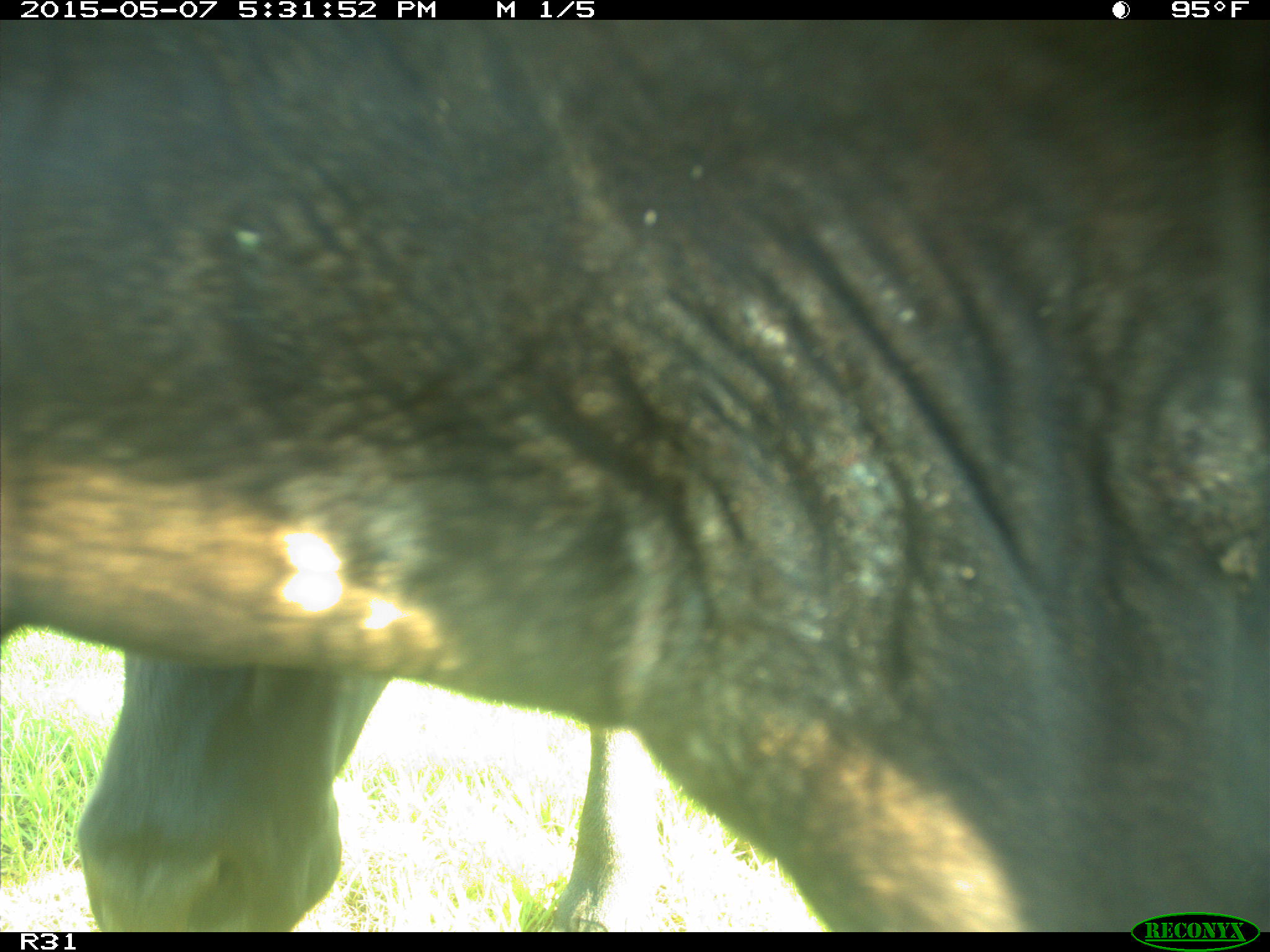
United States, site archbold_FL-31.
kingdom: Animalia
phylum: Chordata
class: Mammalia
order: Artiodactyla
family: Bovidae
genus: Bos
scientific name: Bos taurus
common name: domestic cow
Bos taurus (domestic cow).